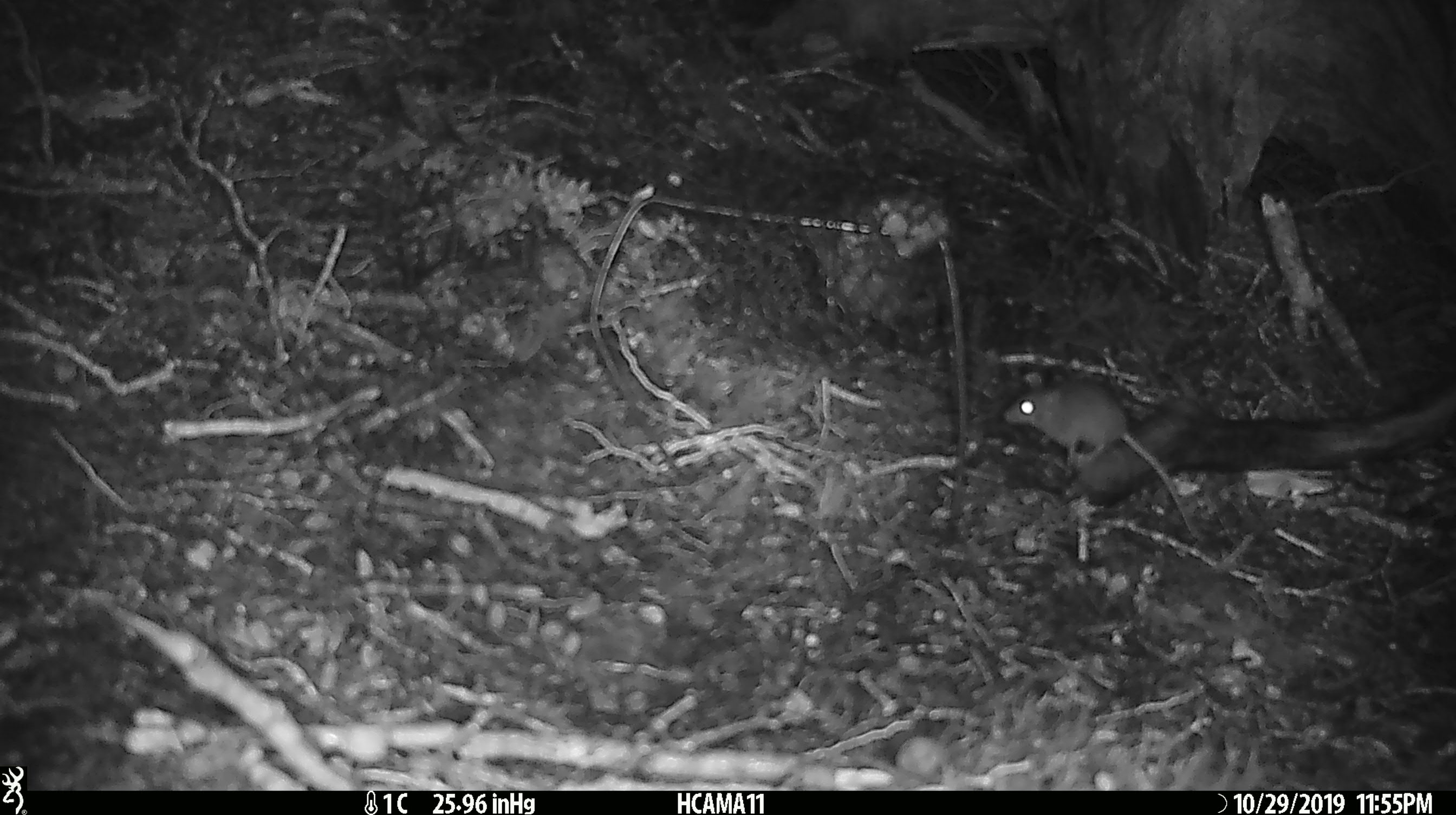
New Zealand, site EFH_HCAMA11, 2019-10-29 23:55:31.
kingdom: Animalia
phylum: Chordata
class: Mammalia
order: Rodentia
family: Muridae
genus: Mus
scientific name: Mus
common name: mouse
Mouse (Mus).